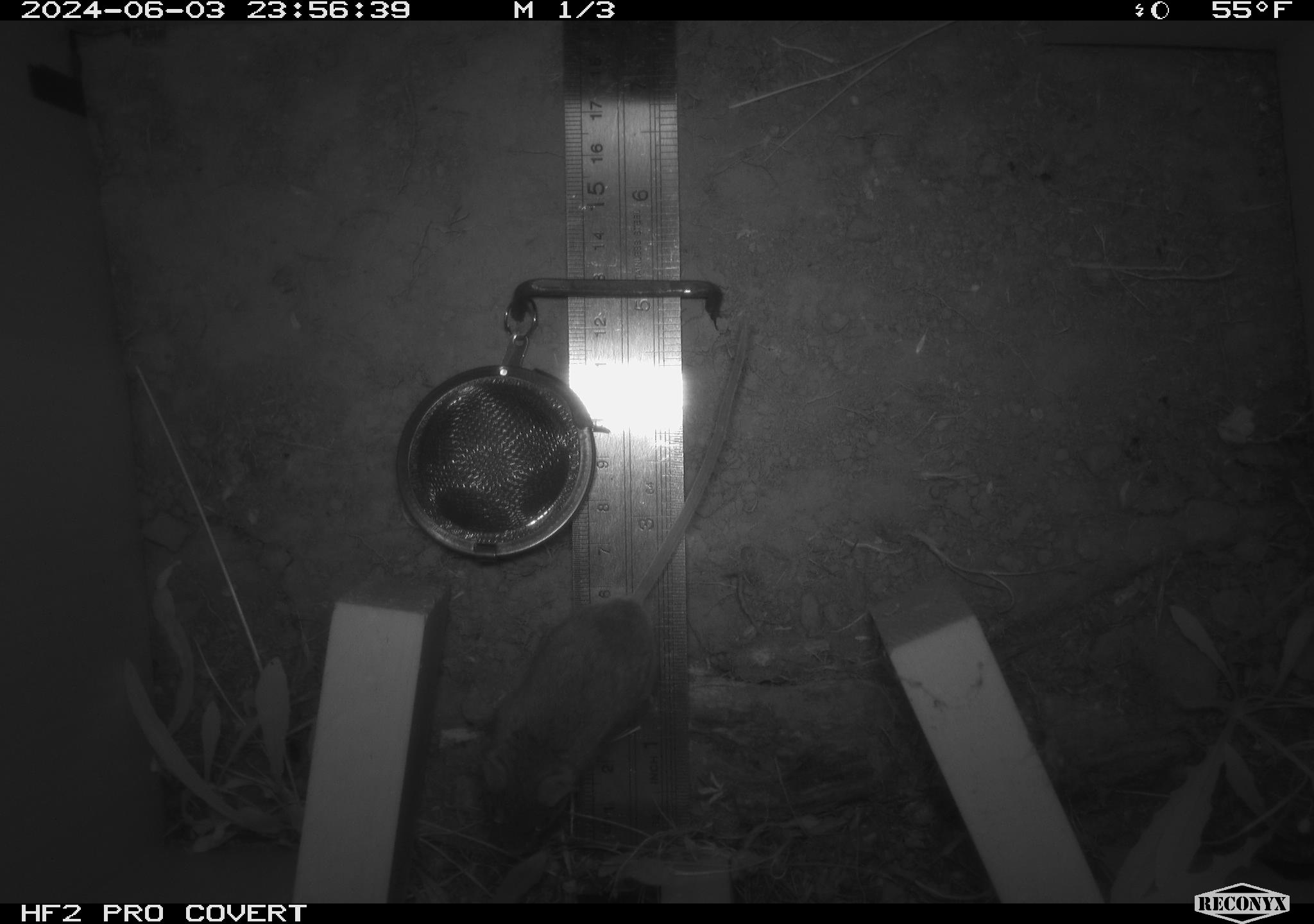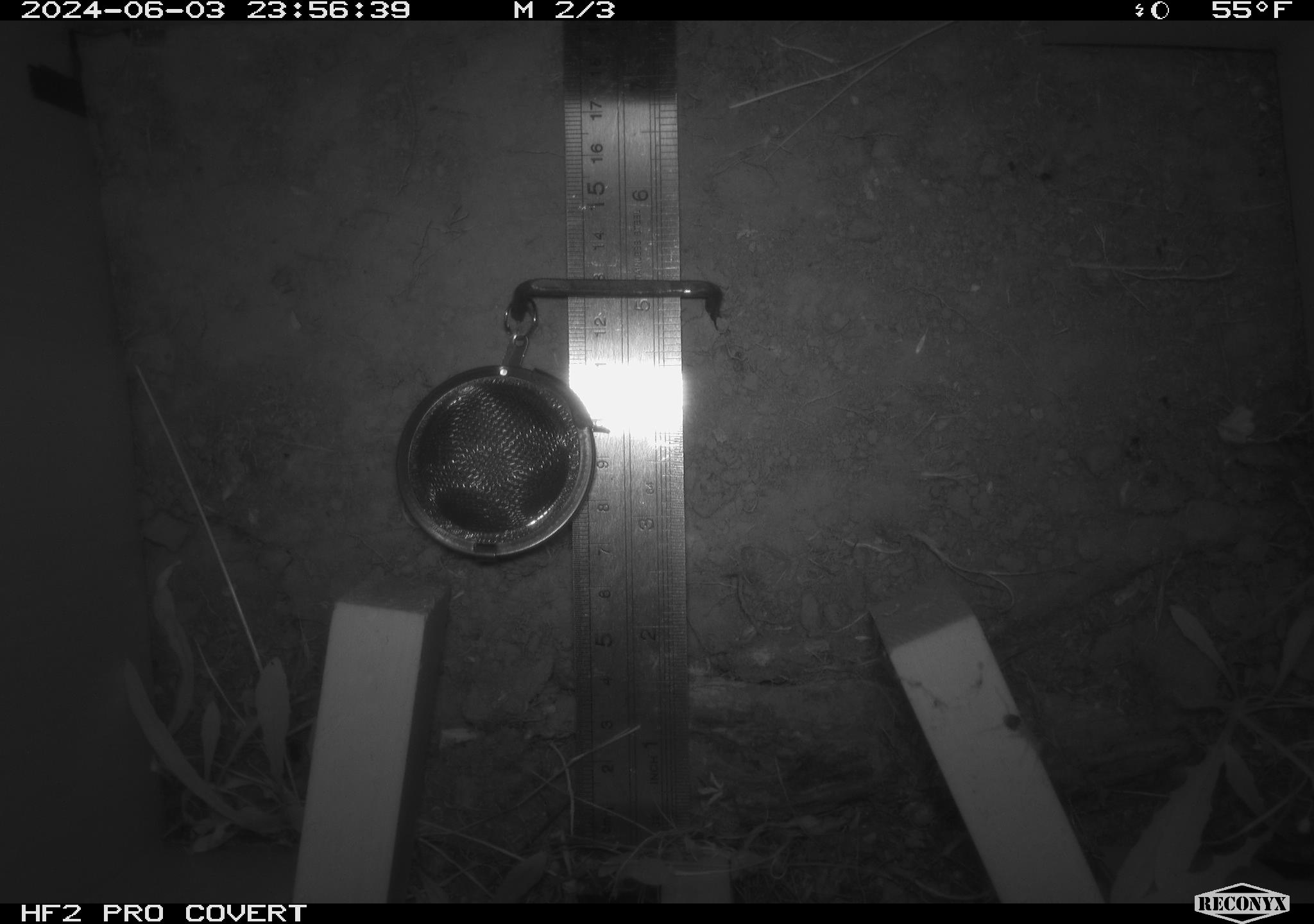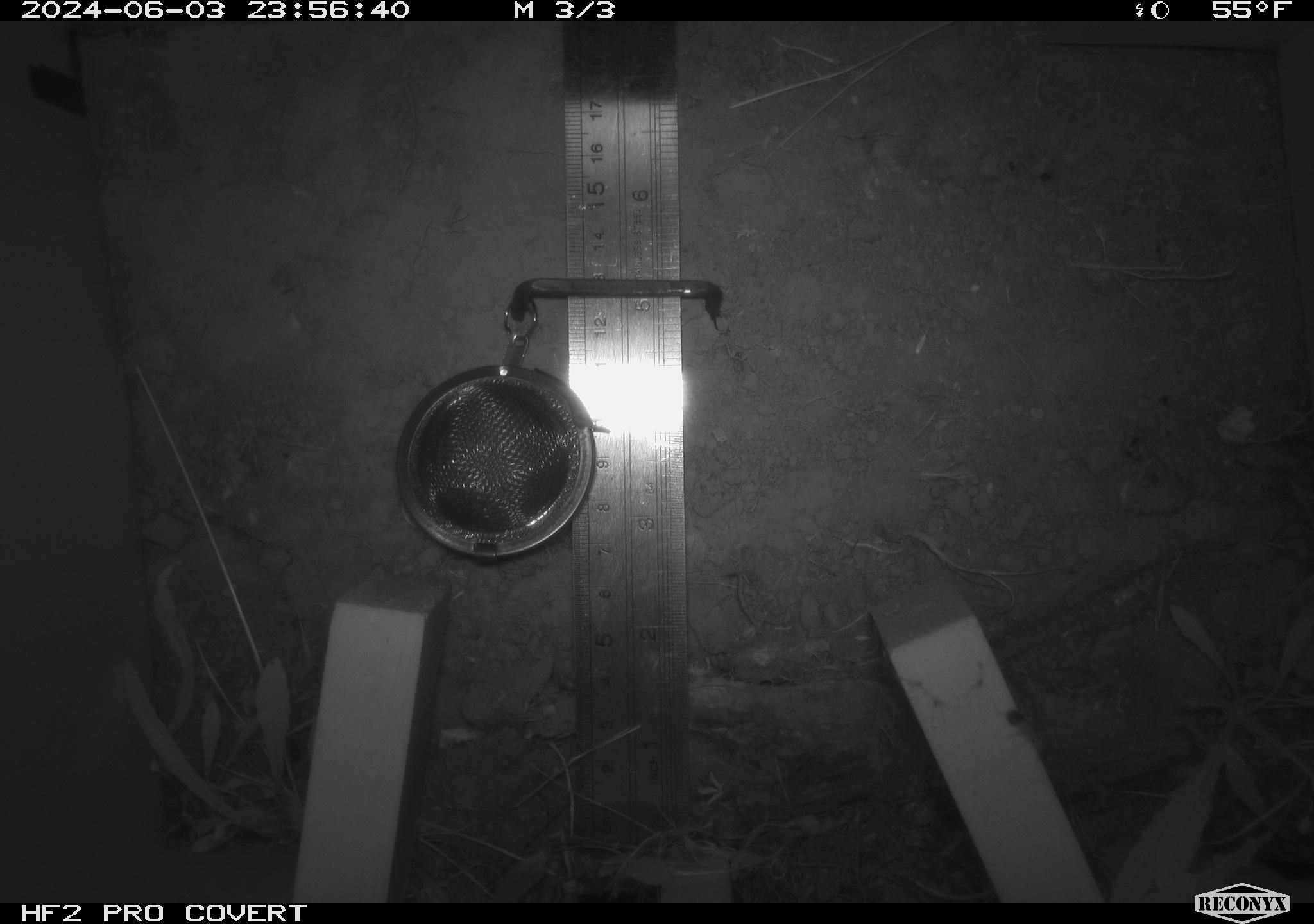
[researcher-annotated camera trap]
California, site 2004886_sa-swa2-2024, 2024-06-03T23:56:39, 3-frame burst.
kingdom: Animalia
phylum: Chordata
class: Mammalia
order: Rodentia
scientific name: Rodentia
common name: mouse species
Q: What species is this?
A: Mouse species (Rodentia).